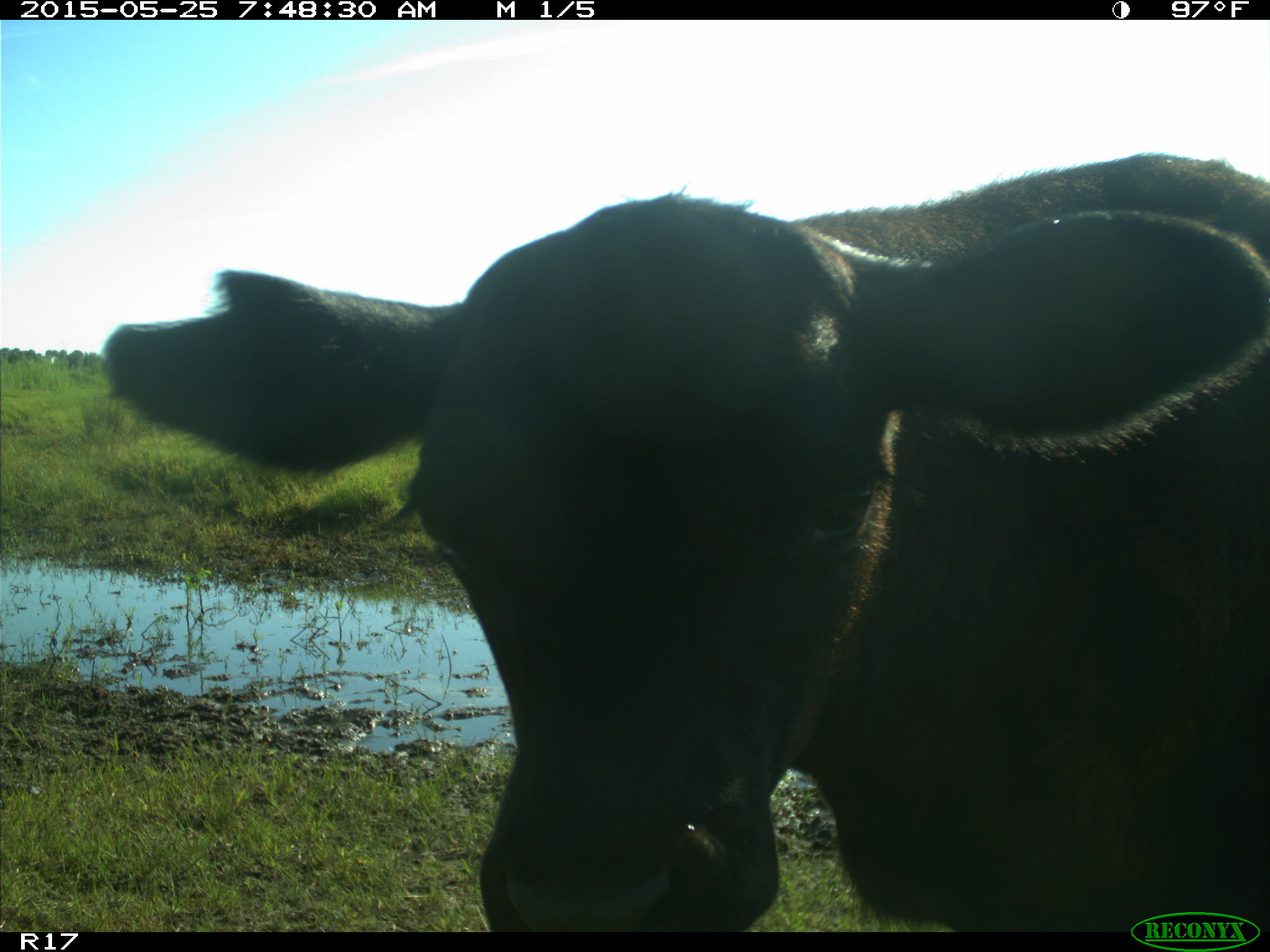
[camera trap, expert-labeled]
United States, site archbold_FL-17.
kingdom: Animalia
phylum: Chordata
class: Mammalia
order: Artiodactyla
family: Bovidae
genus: Bos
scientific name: Bos taurus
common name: domestic cow